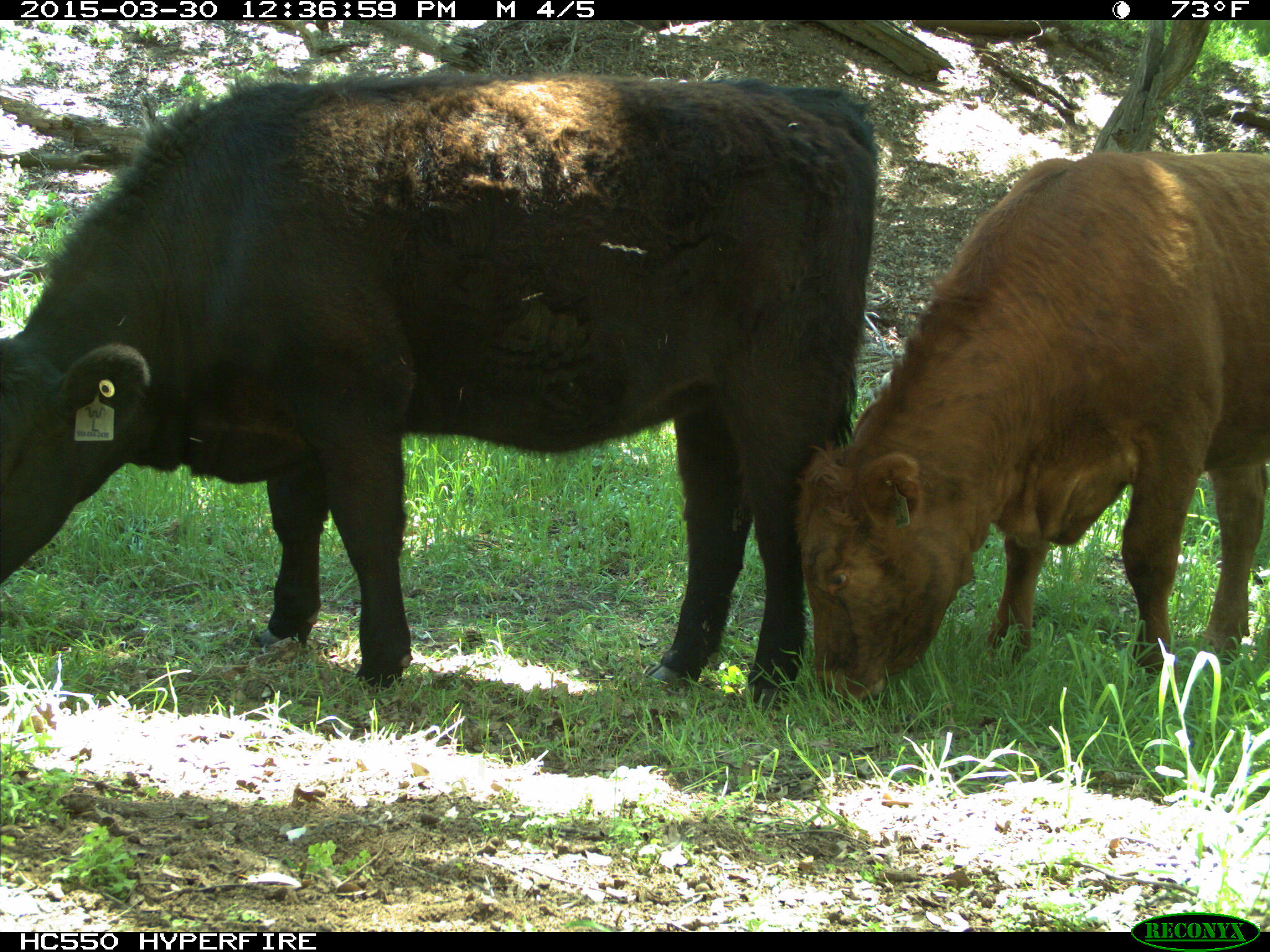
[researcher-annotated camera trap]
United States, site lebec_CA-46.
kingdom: Animalia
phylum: Chordata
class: Mammalia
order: Artiodactyla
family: Bovidae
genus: Bos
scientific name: Bos taurus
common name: domestic cow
Bos taurus (domestic cow).